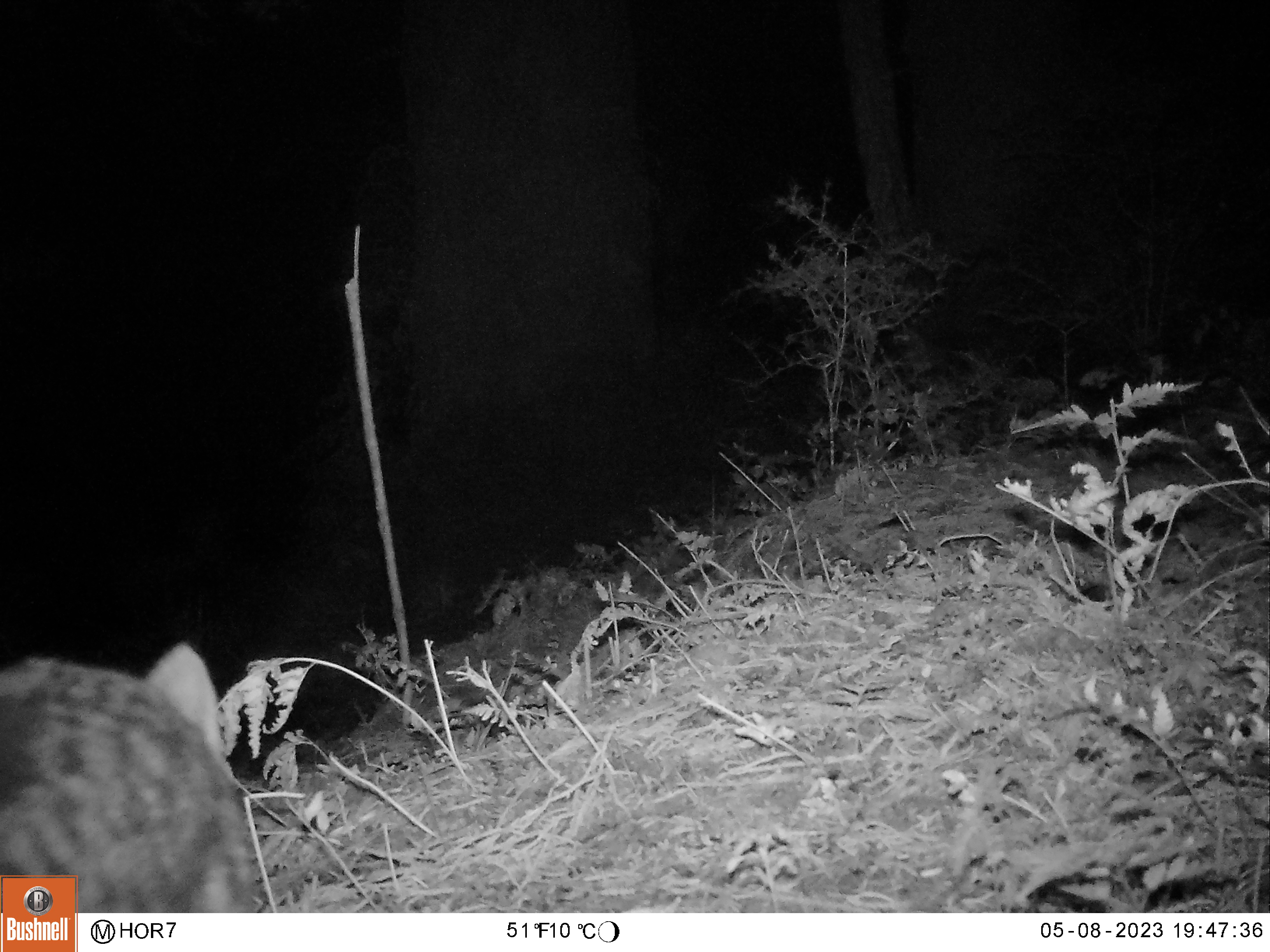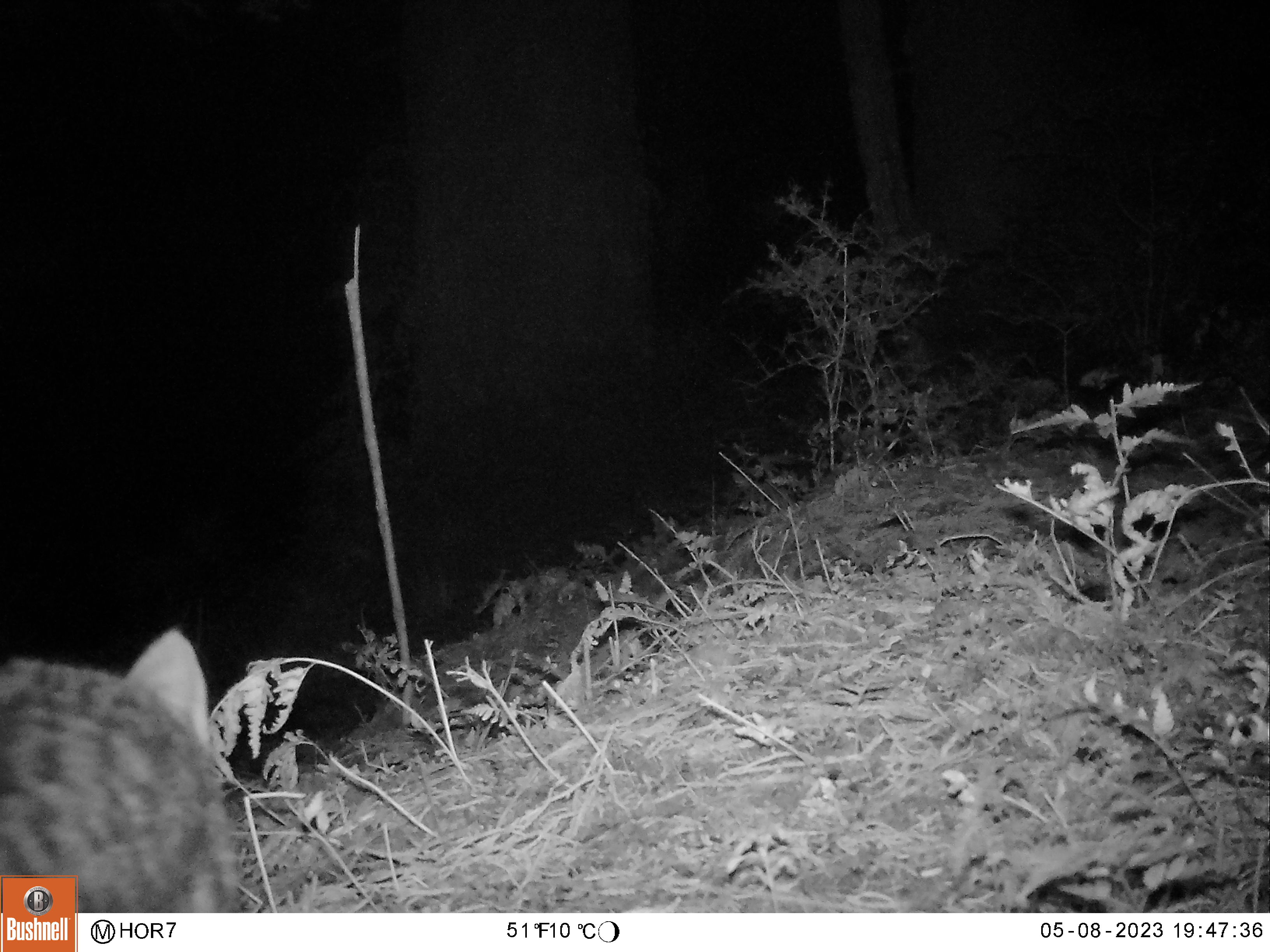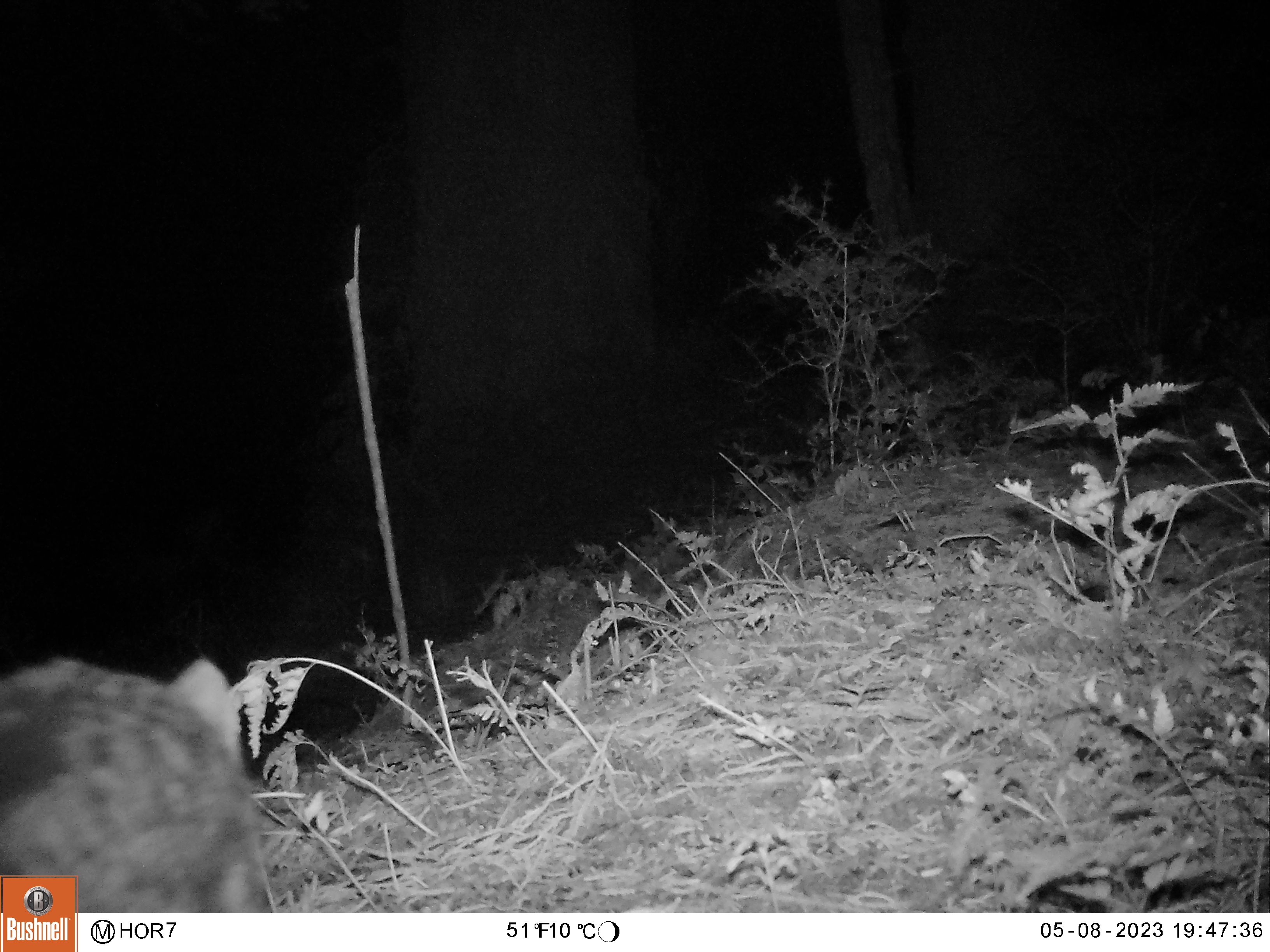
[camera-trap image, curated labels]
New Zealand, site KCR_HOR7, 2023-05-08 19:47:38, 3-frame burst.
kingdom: Animalia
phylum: Chordata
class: Mammalia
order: Carnivora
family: Felidae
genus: Felis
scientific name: Felis catus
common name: domestic cat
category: cat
Cat (domestic cat) (Felis catus).